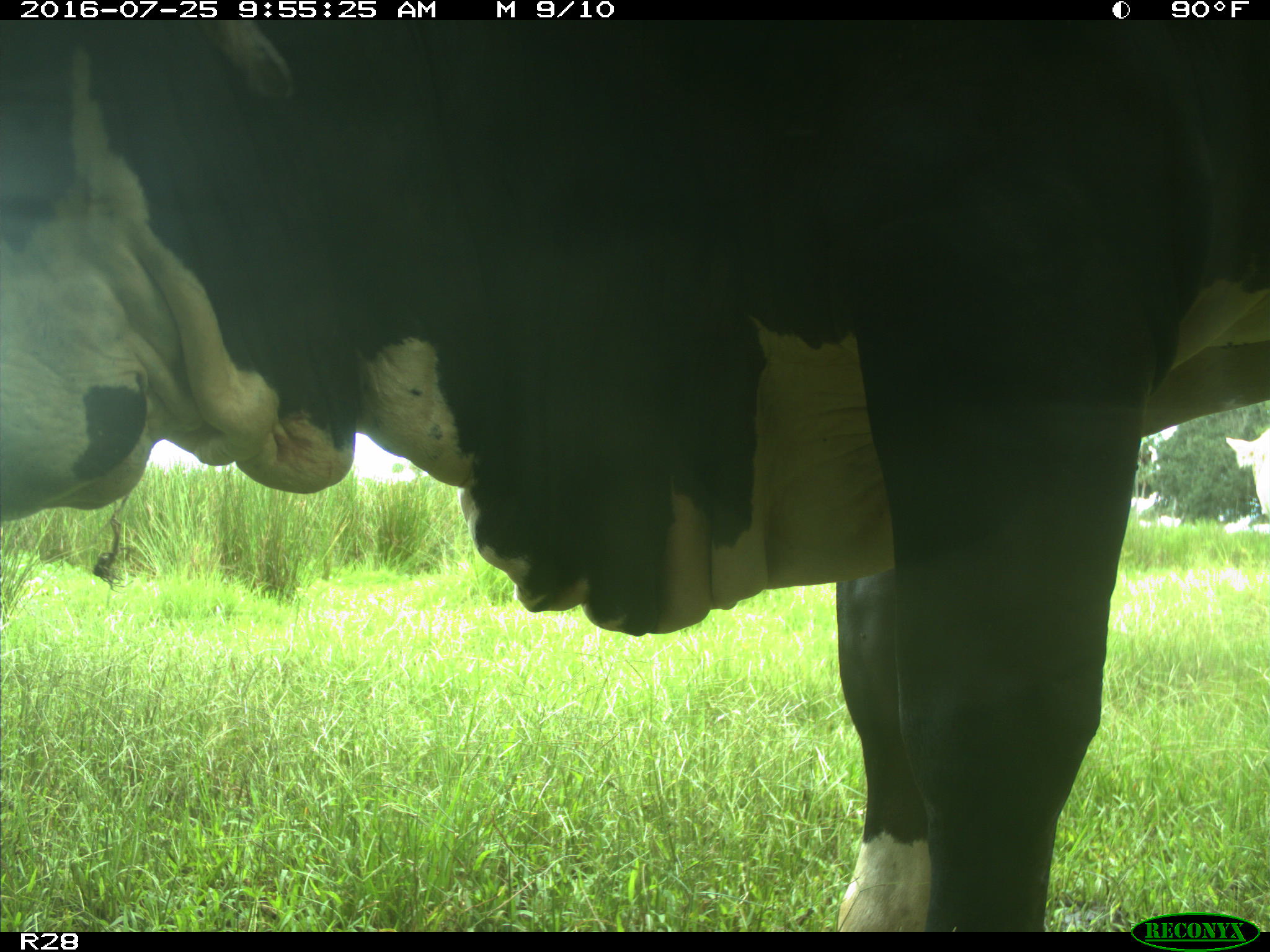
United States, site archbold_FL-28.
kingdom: Animalia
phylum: Chordata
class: Mammalia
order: Artiodactyla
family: Bovidae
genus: Bos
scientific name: Bos taurus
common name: domestic cow